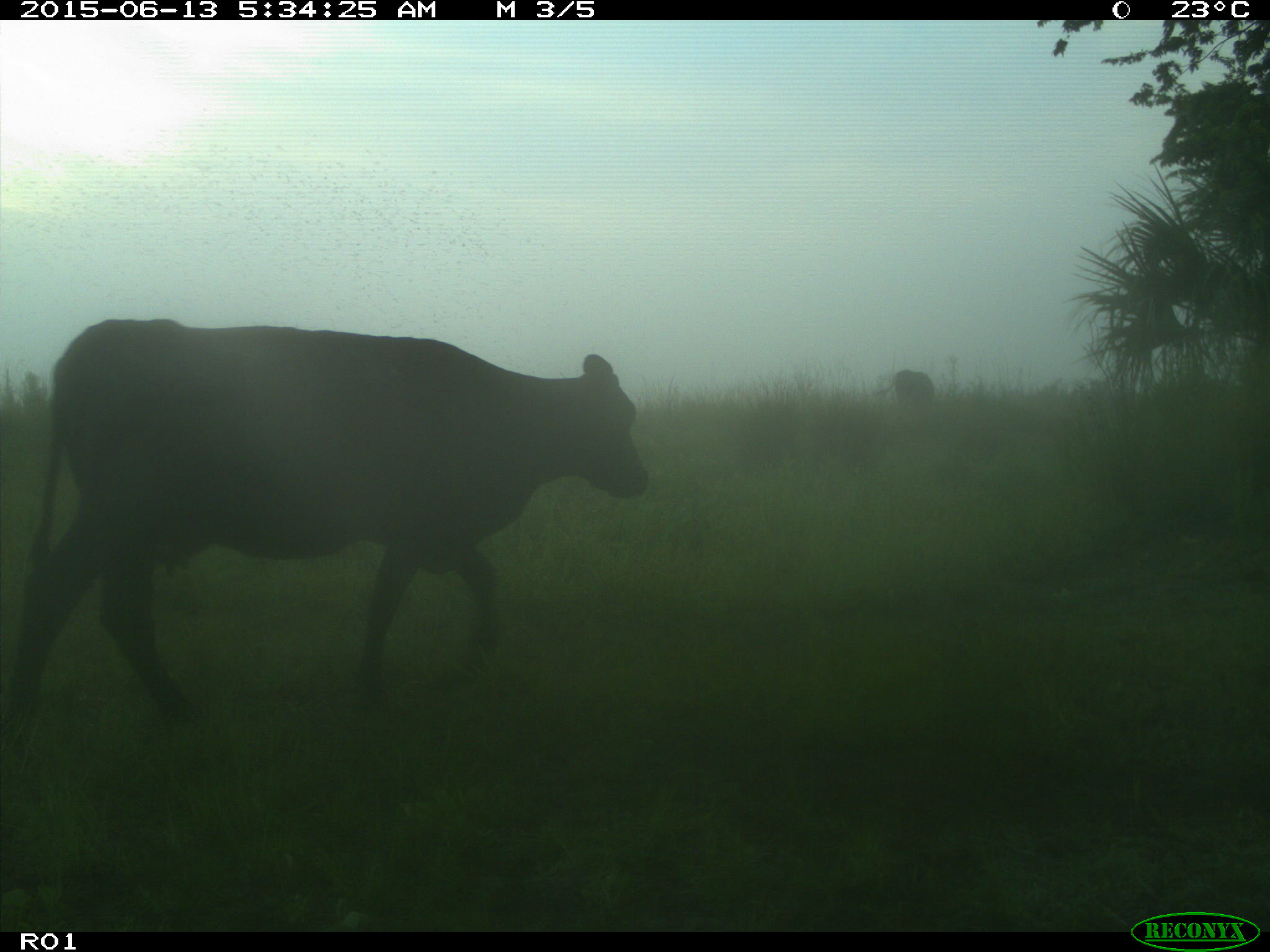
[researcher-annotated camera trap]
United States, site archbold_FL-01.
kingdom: Animalia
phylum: Chordata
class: Mammalia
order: Artiodactyla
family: Bovidae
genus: Bos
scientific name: Bos taurus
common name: domestic cow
Bos taurus (domestic cow).